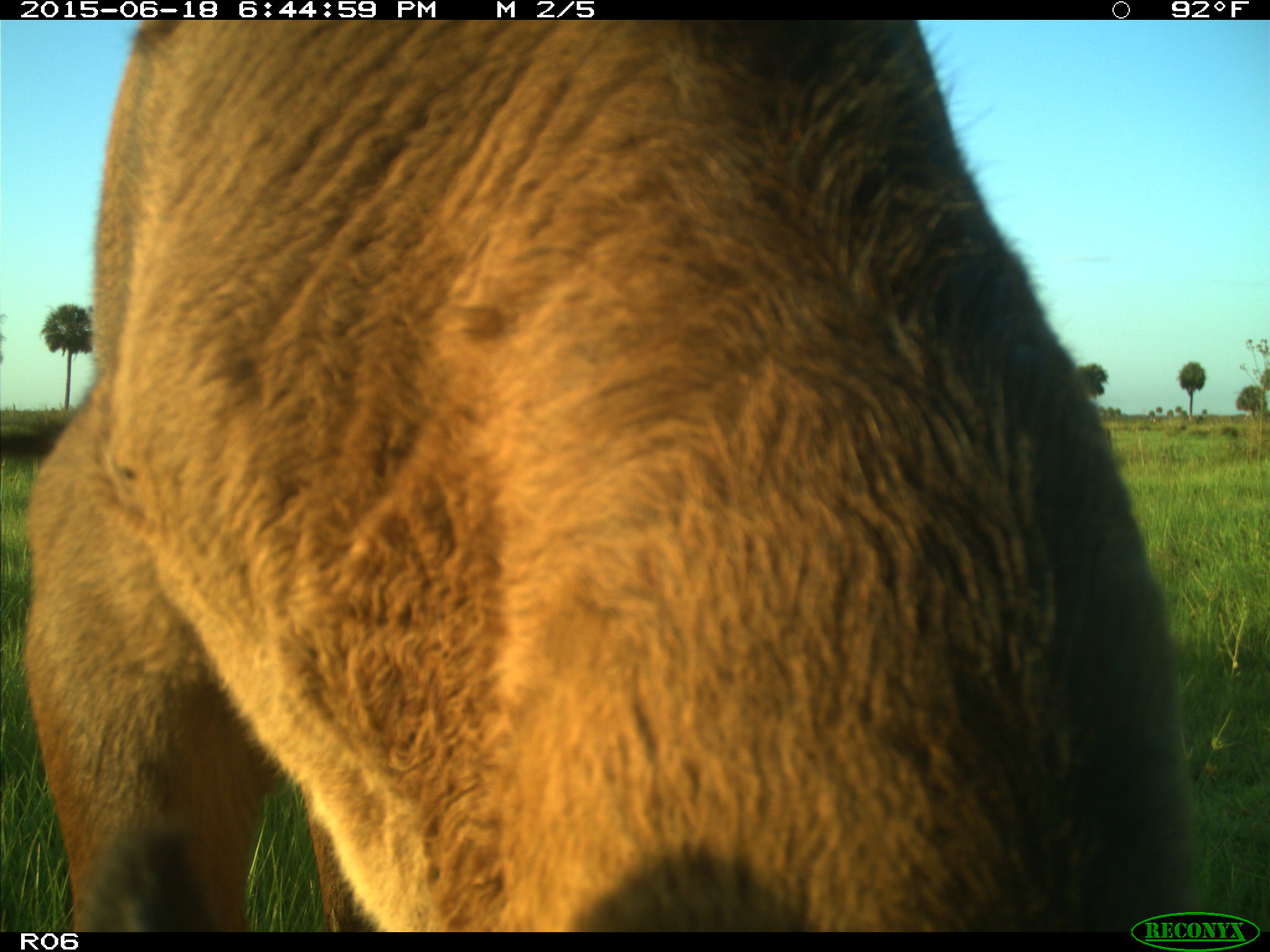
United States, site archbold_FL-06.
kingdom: Animalia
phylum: Chordata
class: Mammalia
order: Artiodactyla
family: Bovidae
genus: Bos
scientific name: Bos taurus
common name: domestic cow